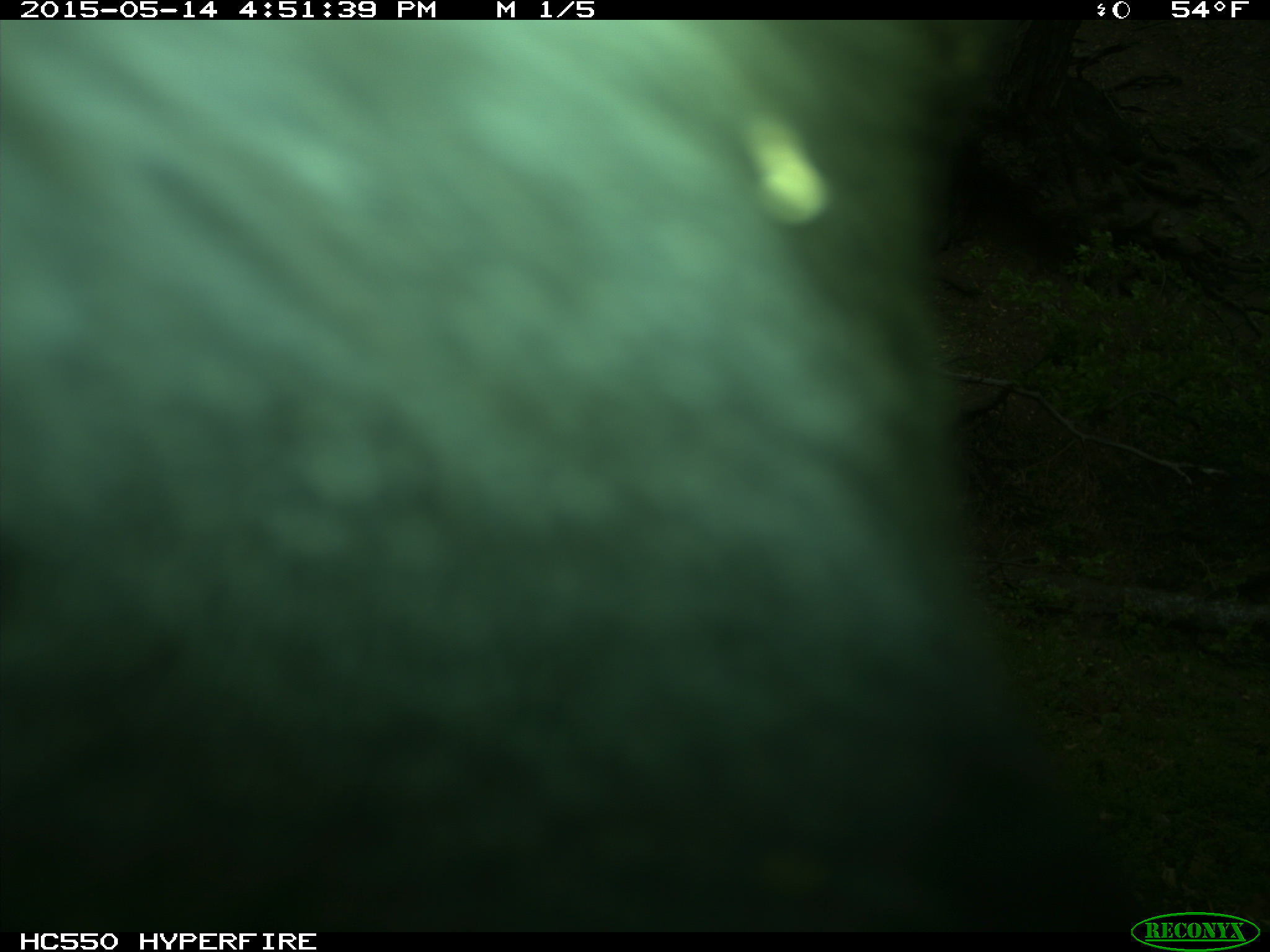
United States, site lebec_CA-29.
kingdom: Animalia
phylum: Chordata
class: Mammalia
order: Artiodactyla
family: Bovidae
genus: Bos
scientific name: Bos taurus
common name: domestic cow